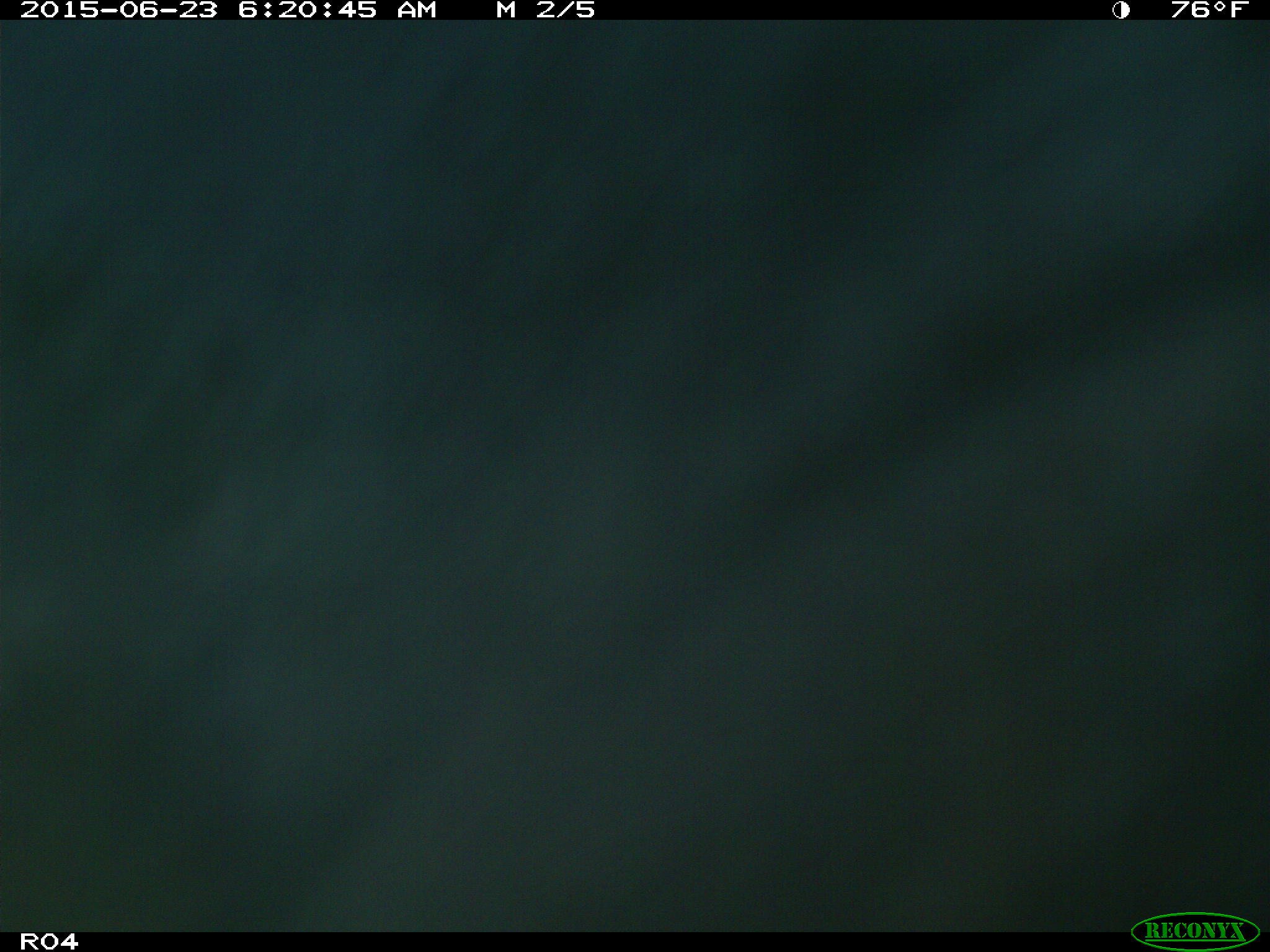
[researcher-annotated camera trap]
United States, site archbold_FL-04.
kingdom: Animalia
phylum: Chordata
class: Mammalia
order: Artiodactyla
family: Bovidae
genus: Bos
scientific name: Bos taurus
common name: domestic cow